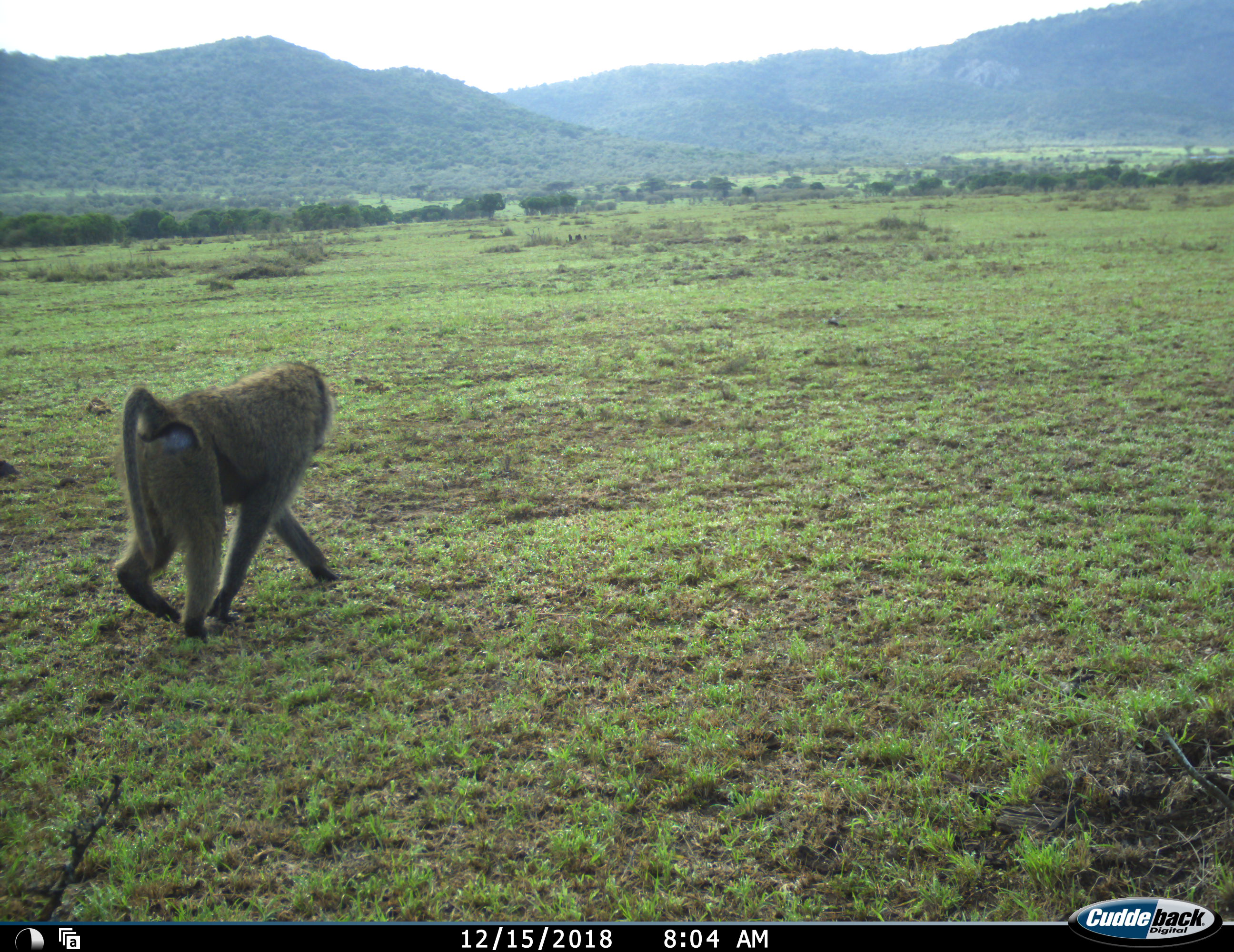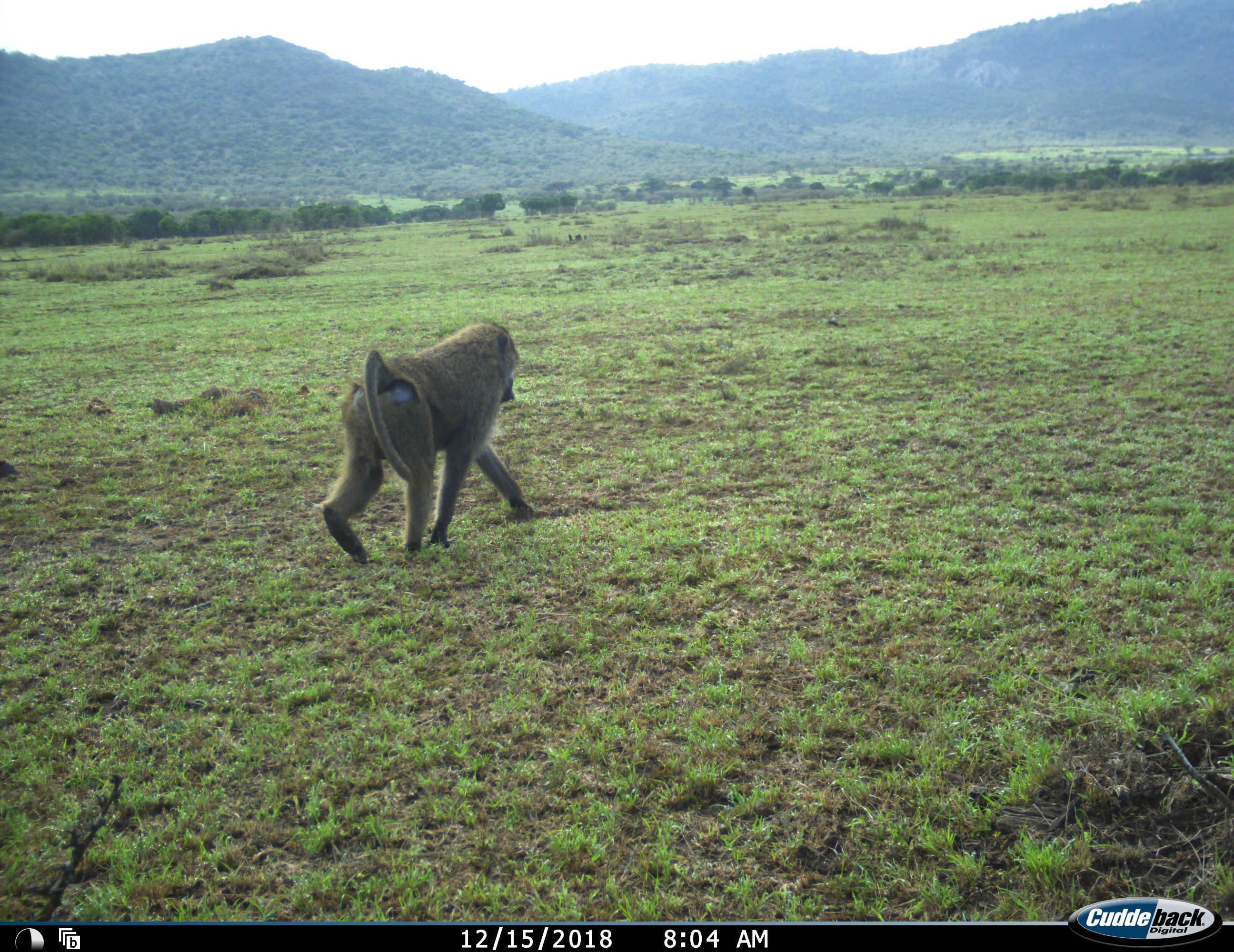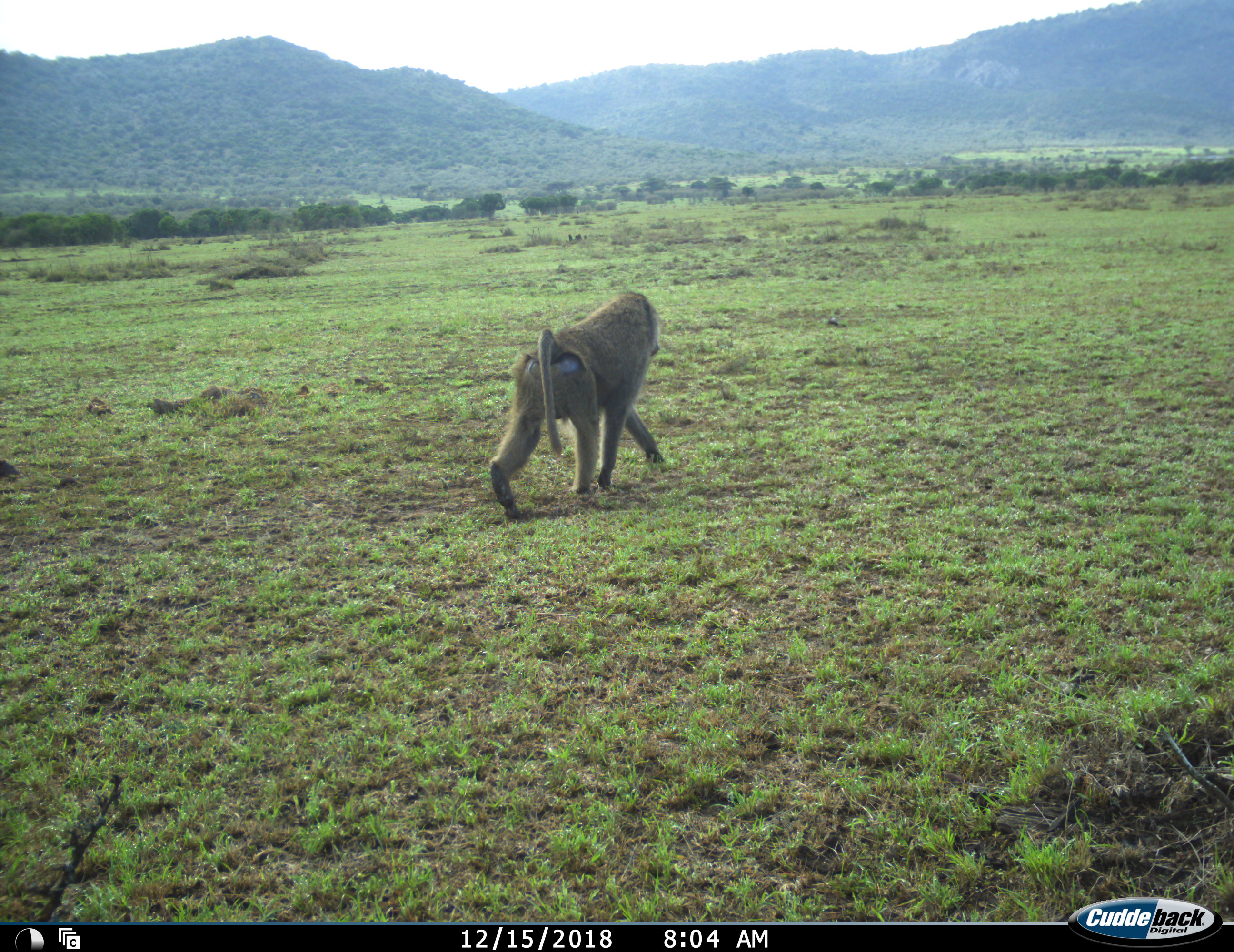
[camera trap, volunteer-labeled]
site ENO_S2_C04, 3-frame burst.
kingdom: Animalia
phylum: Chordata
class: Mammalia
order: Primates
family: Cercopithecidae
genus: Papio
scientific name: Papio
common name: baboon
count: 1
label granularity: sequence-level